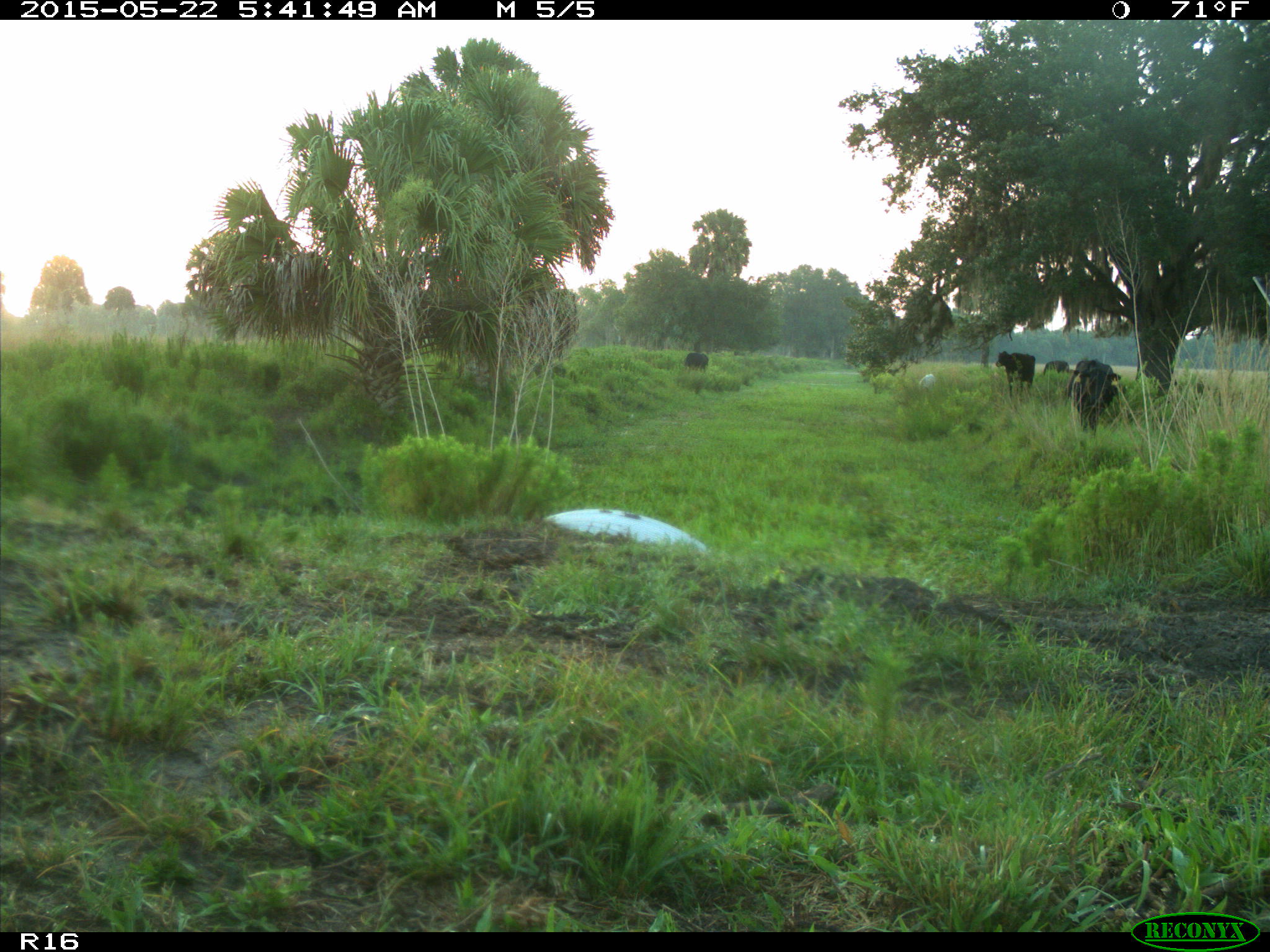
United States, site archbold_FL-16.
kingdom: Animalia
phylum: Chordata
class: Mammalia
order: Artiodactyla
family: Bovidae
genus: Bos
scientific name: Bos taurus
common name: domestic cow